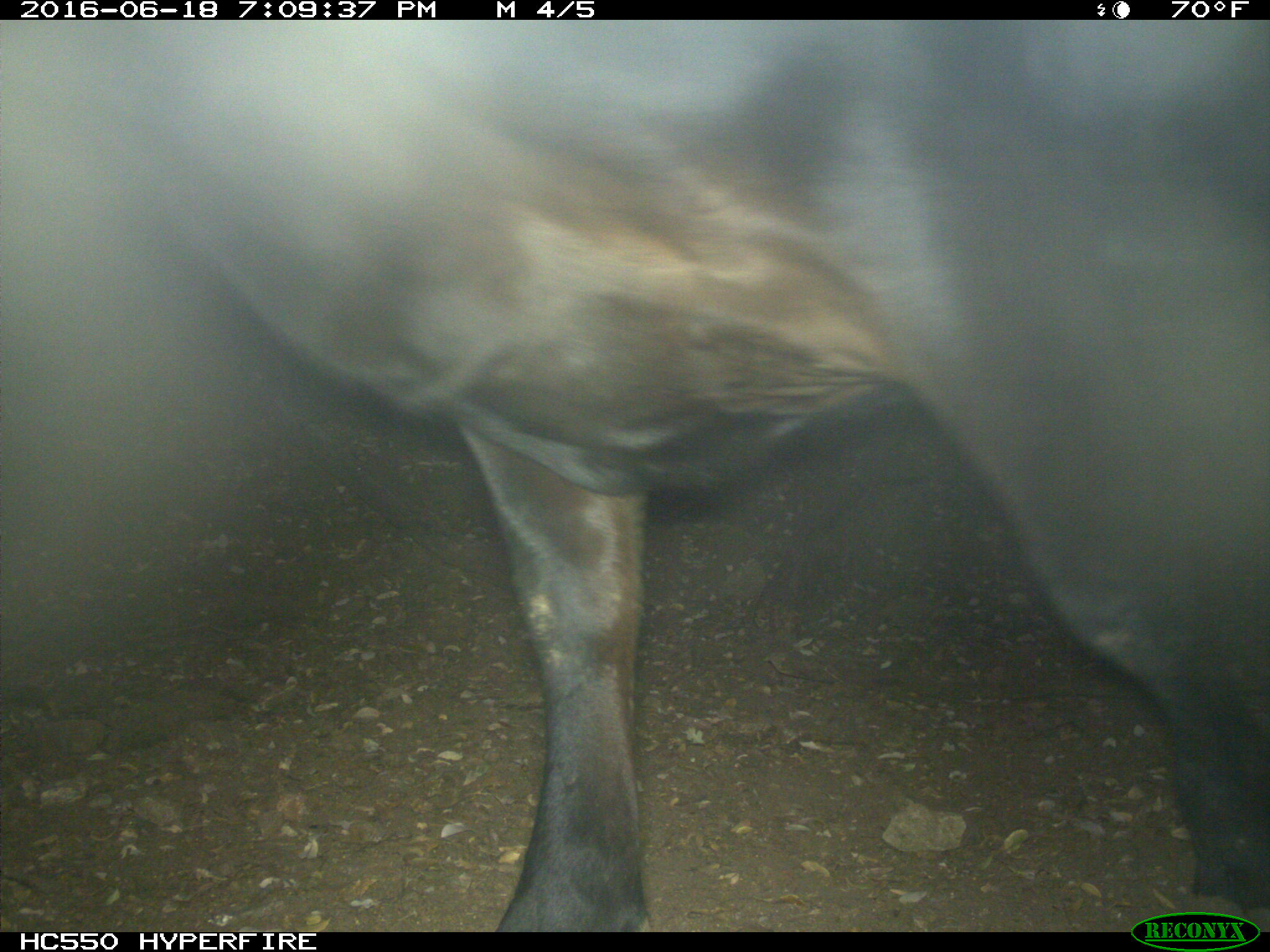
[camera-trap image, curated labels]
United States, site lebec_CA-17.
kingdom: Animalia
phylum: Chordata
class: Mammalia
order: Artiodactyla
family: Bovidae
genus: Bos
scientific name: Bos taurus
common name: domestic cow